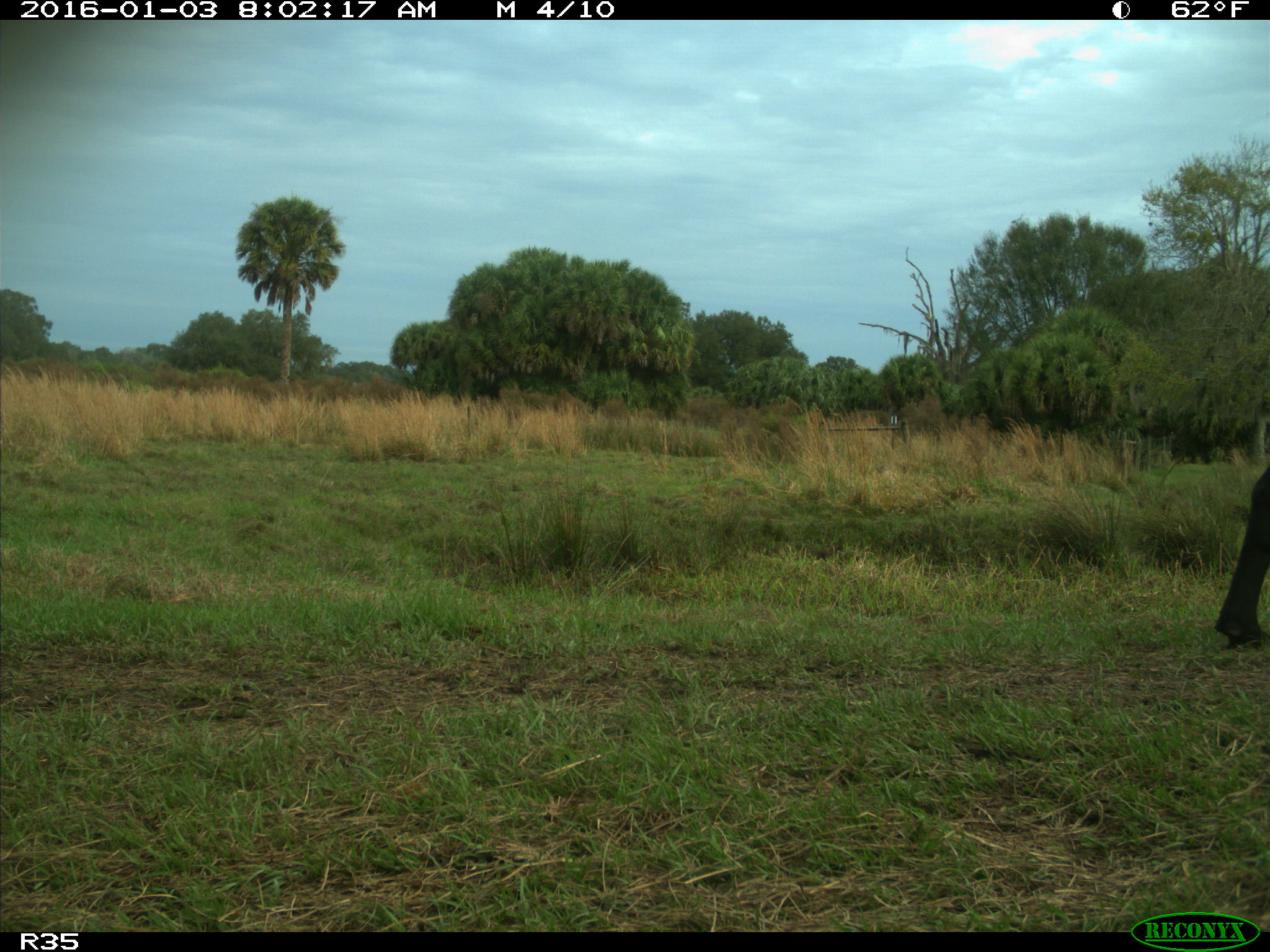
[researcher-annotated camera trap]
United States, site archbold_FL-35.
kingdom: Animalia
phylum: Chordata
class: Mammalia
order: Artiodactyla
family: Bovidae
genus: Bos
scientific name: Bos taurus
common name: domestic cow